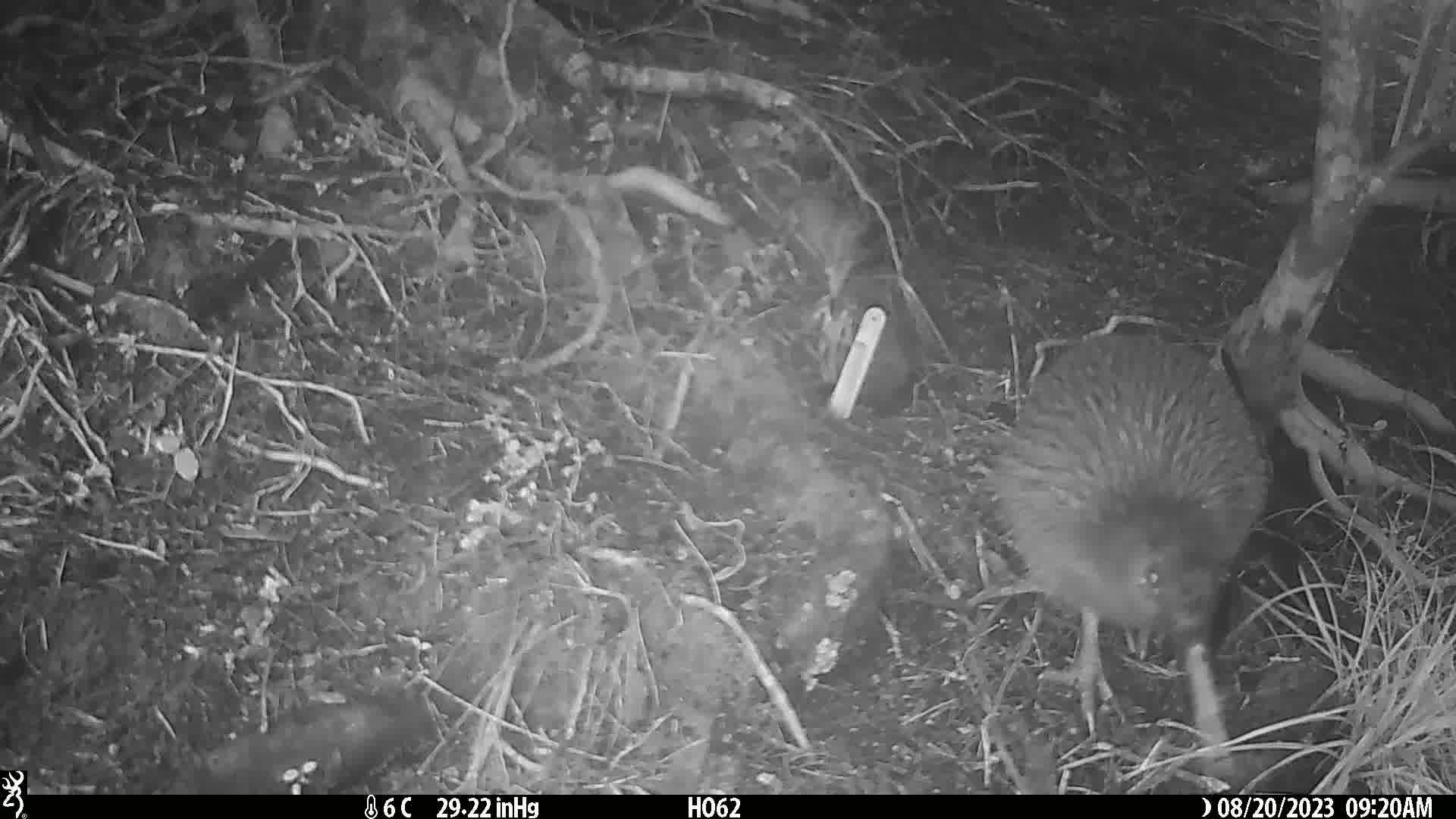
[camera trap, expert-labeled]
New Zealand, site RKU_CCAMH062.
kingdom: Animalia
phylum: Chordata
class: Aves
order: Apterygiformes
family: Apterygidae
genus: Apteryx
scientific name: Apteryx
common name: kiwi